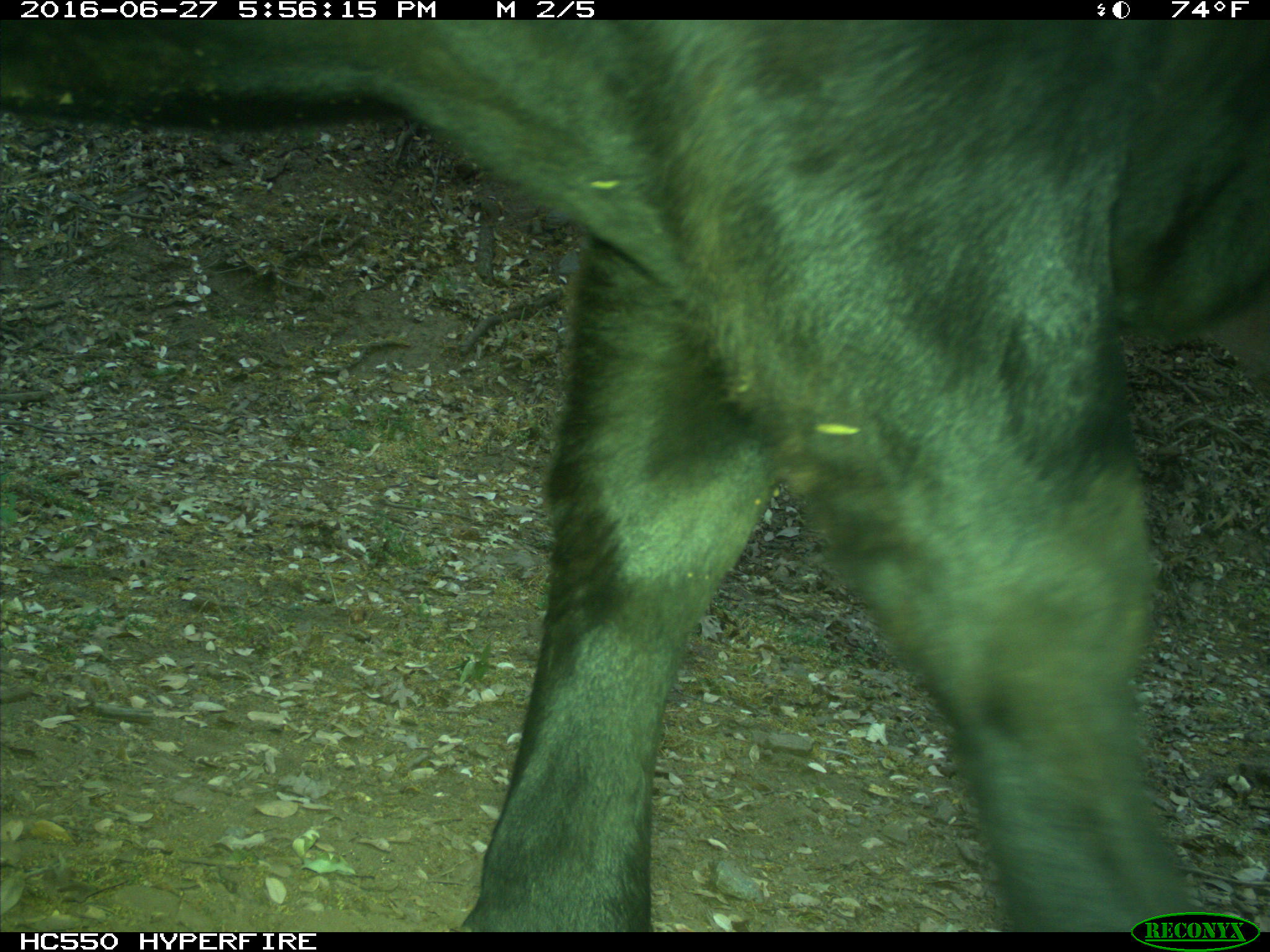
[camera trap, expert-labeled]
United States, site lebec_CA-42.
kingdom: Animalia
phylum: Chordata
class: Mammalia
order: Artiodactyla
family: Bovidae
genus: Bos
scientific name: Bos taurus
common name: domestic cow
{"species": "Bos taurus (domestic cow)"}